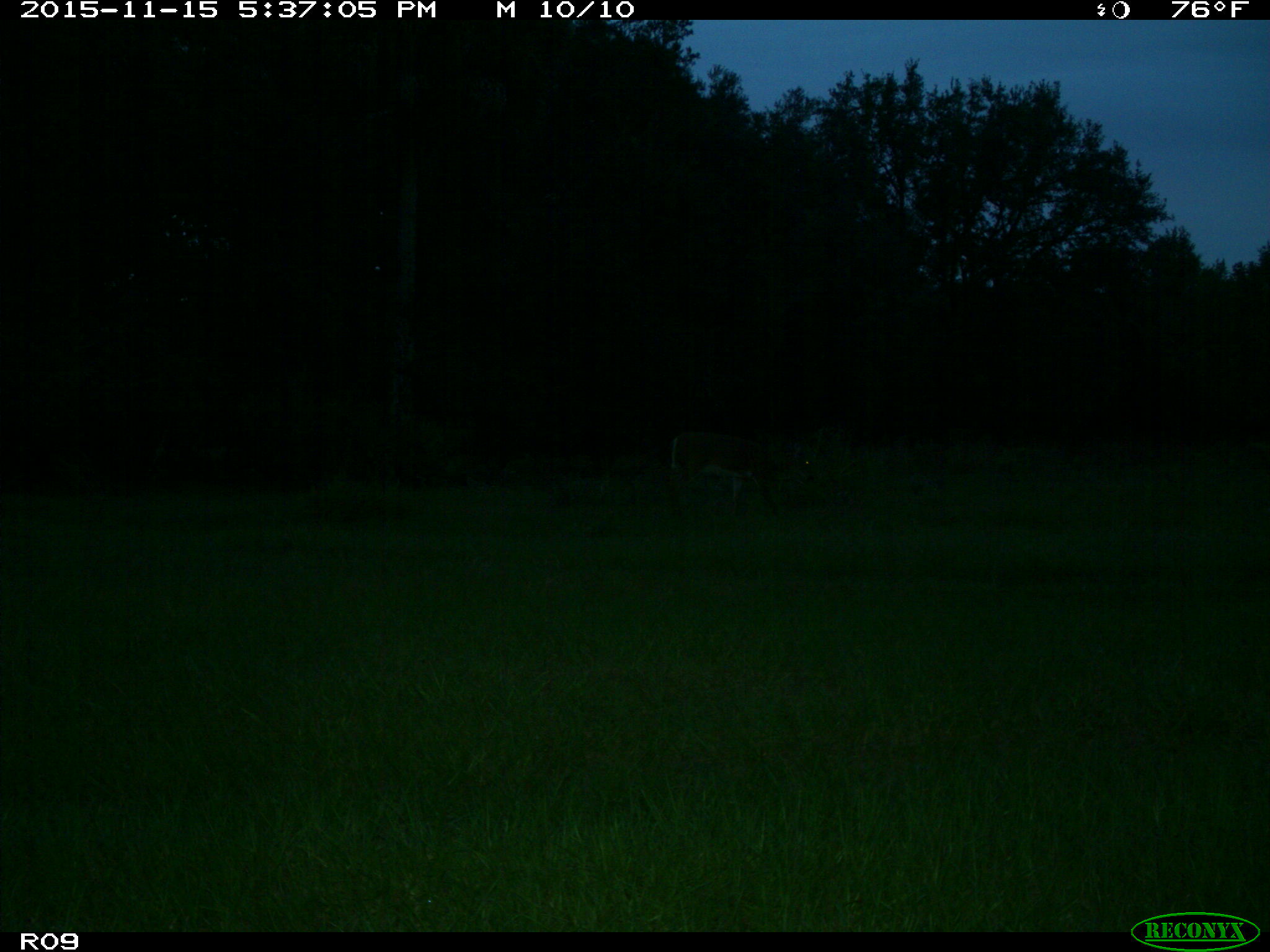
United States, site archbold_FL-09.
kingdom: Animalia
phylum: Chordata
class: Mammalia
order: Artiodactyla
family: Cervidae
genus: Odocoileus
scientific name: Odocoileus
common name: deer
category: unidentified deer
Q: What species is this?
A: Unidentified deer (deer) (Odocoileus).